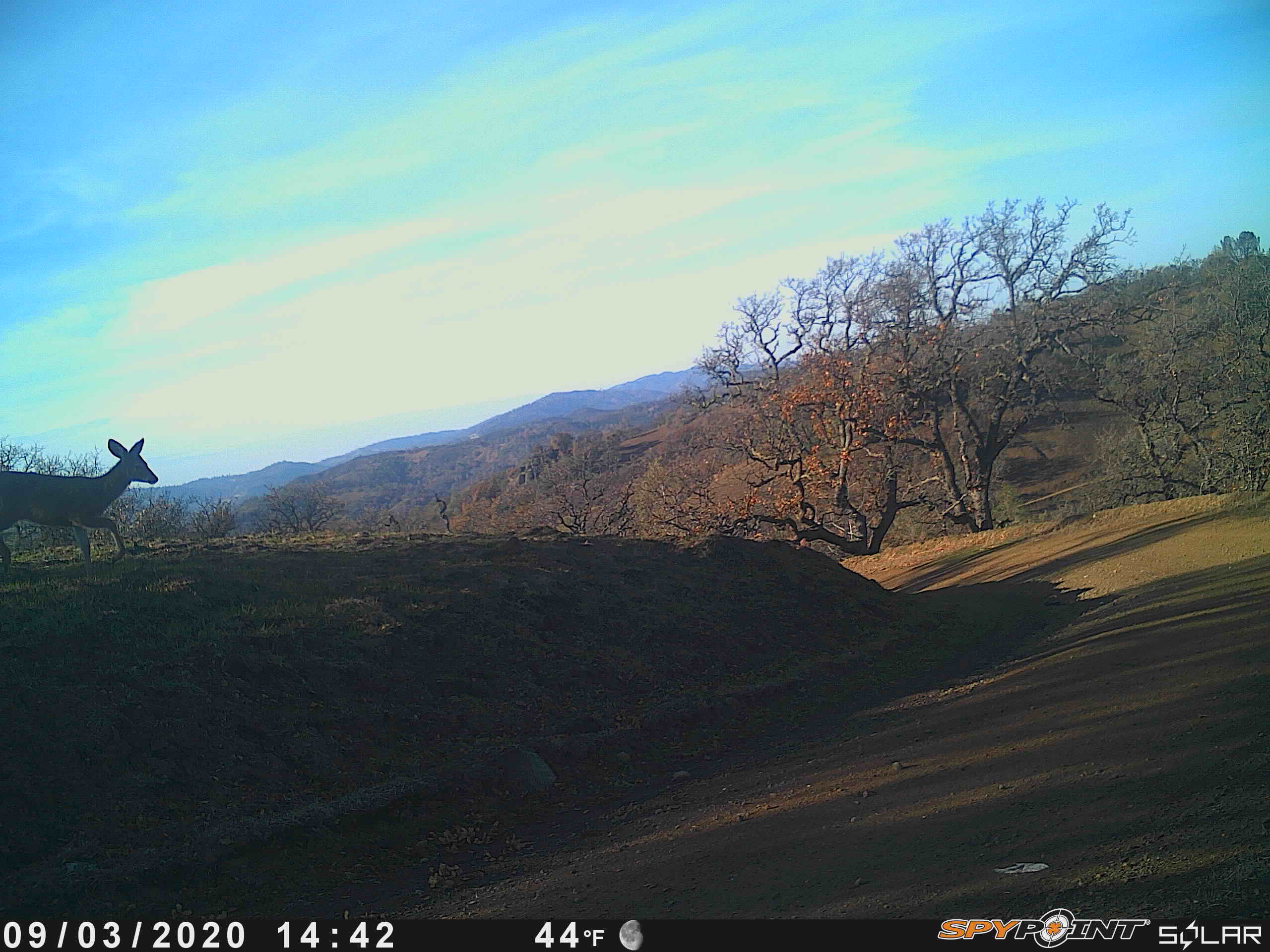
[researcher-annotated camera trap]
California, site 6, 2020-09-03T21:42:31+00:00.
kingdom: Animalia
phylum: Chordata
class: Mammalia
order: Artiodactyla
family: Cervidae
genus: Odocoileus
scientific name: Odocoileus hemionus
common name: mule deer